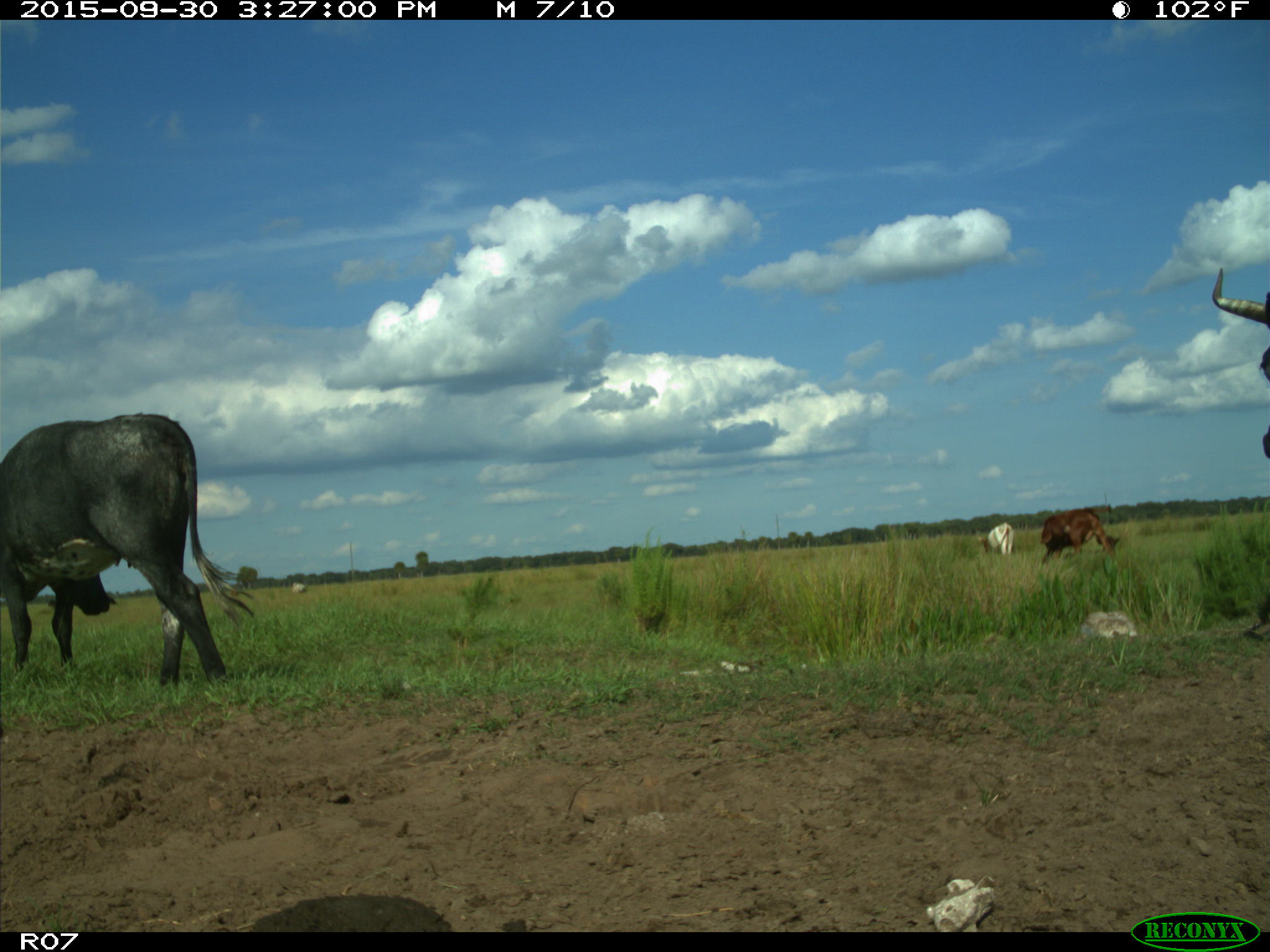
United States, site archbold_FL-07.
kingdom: Animalia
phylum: Chordata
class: Mammalia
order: Artiodactyla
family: Bovidae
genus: Bos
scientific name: Bos taurus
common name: domestic cow